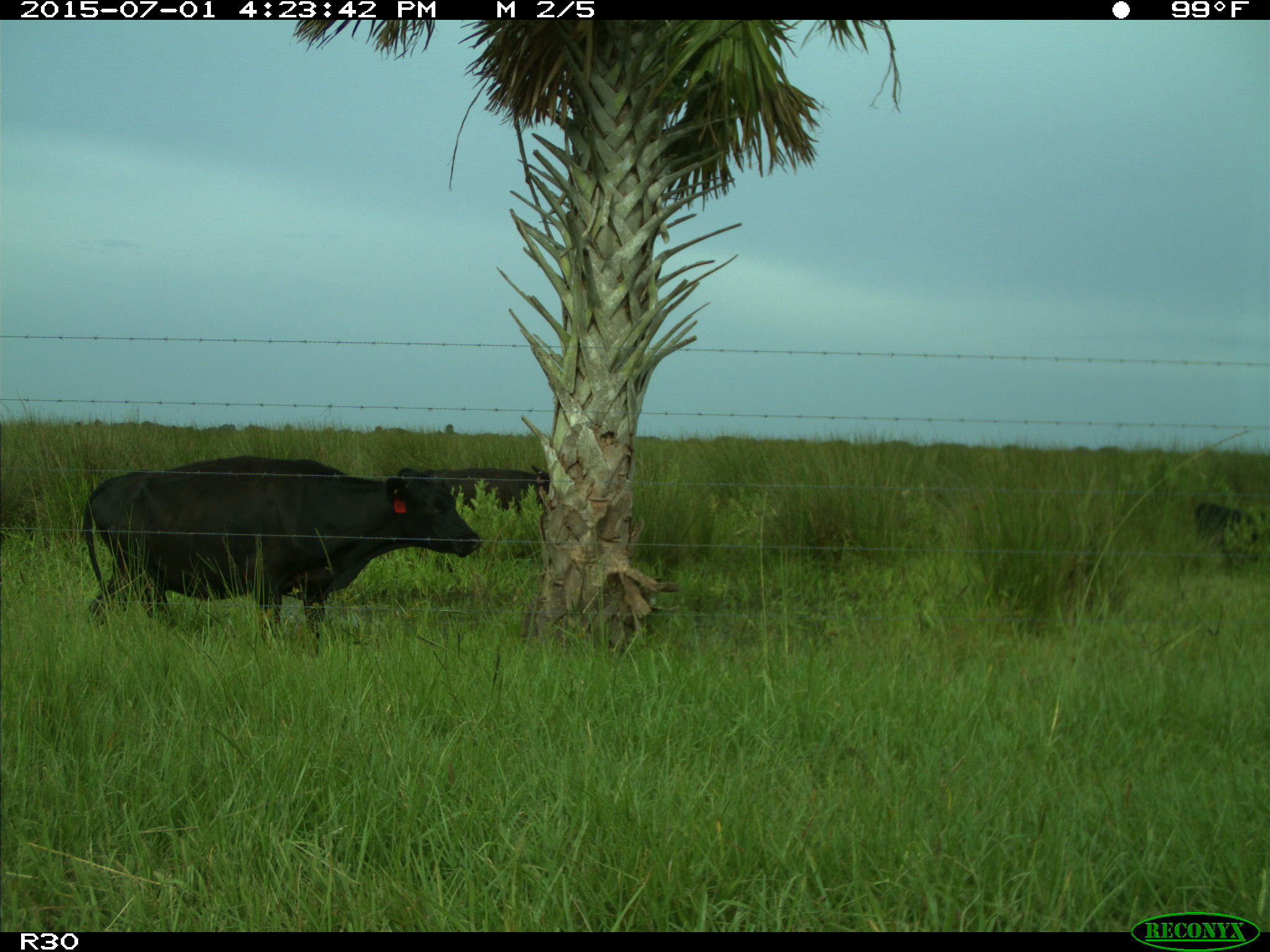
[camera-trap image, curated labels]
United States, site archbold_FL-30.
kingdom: Animalia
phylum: Chordata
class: Mammalia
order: Artiodactyla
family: Bovidae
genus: Bos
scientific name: Bos taurus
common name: domestic cow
Bos taurus (domestic cow).